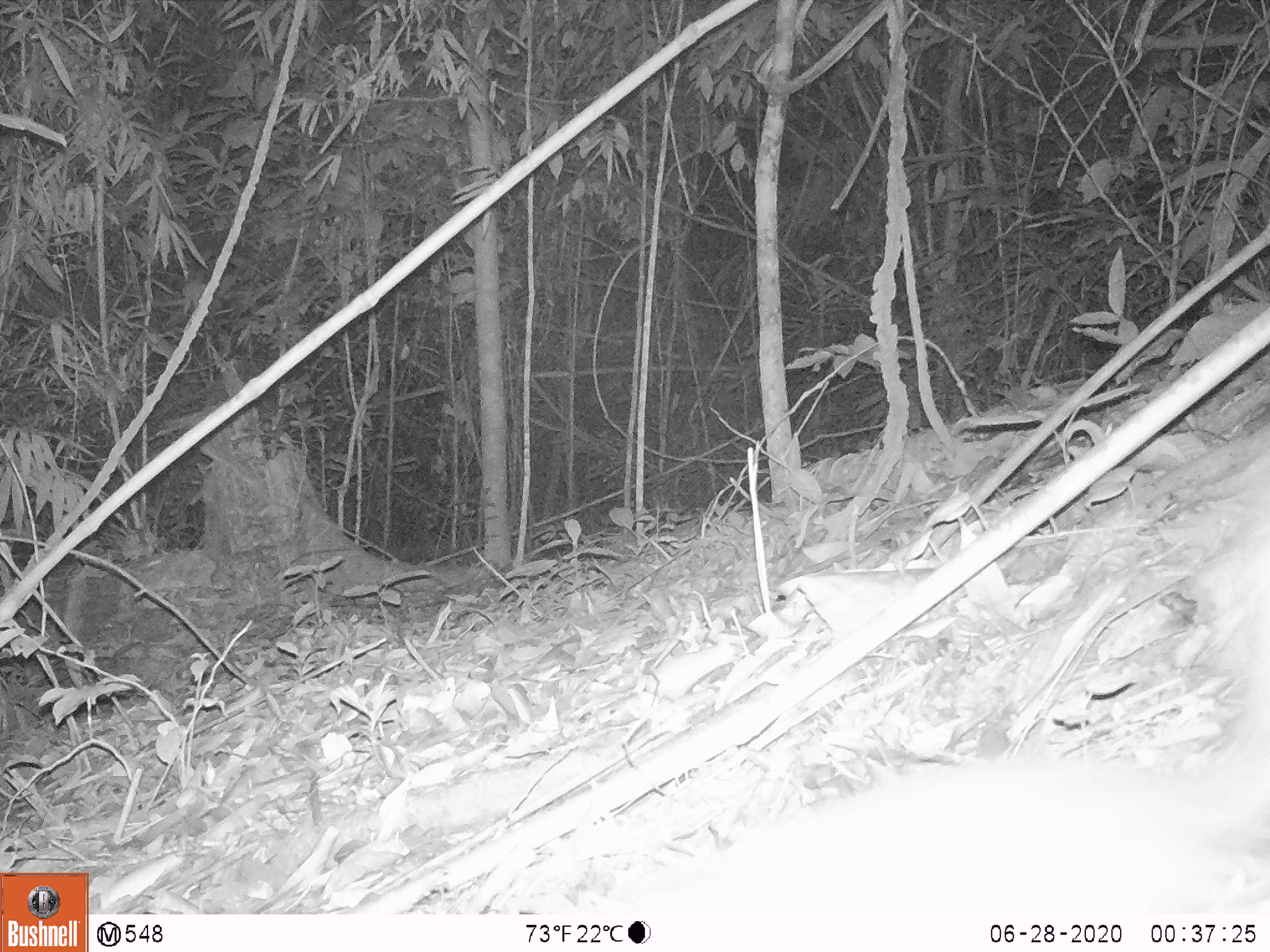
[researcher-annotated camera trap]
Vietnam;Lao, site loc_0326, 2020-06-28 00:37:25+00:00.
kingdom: Animalia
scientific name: Animalia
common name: animal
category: unidentified animal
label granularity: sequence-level